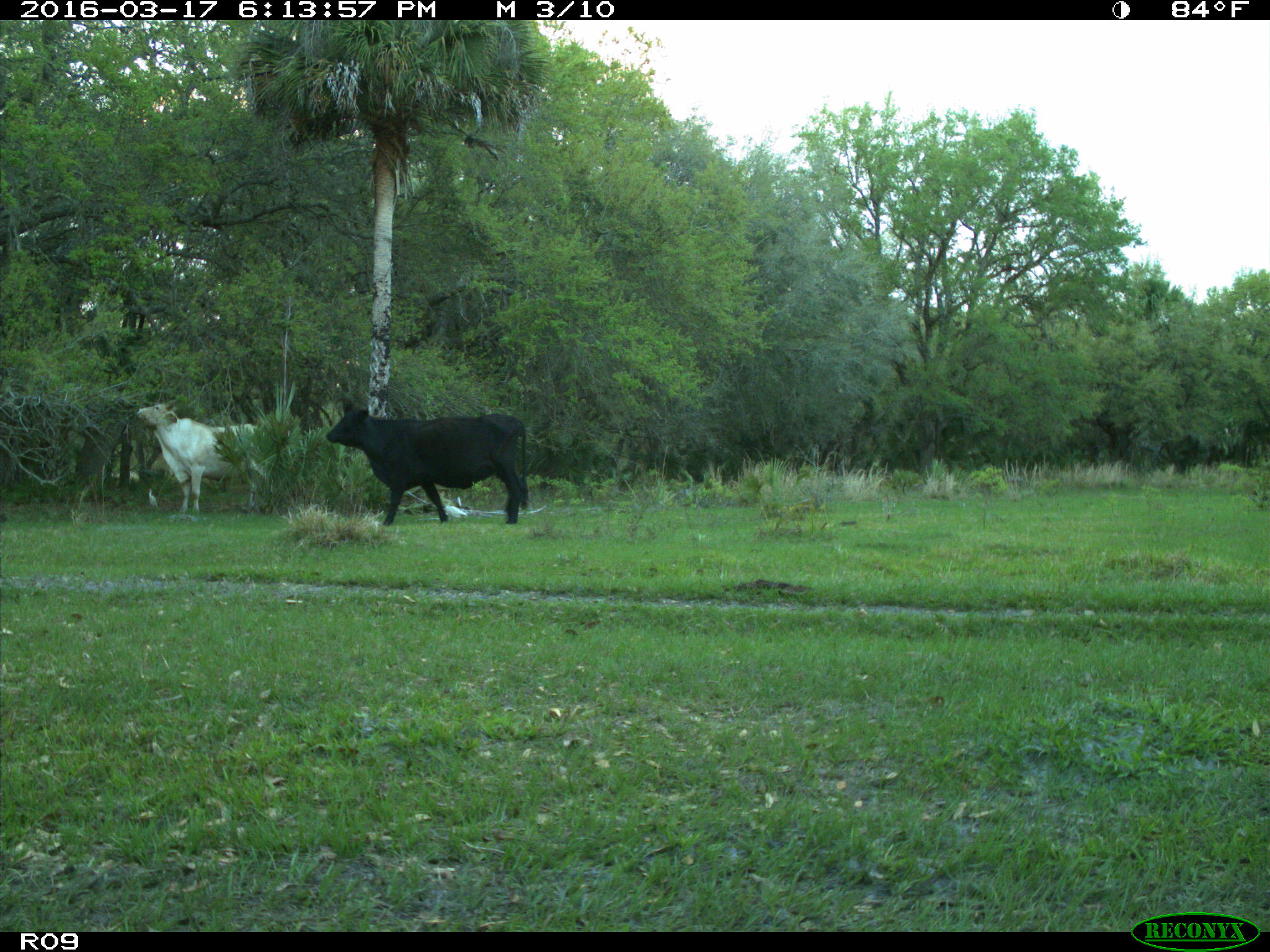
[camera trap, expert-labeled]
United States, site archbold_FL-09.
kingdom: Animalia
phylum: Chordata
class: Mammalia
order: Artiodactyla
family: Bovidae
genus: Bos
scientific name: Bos taurus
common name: domestic cow